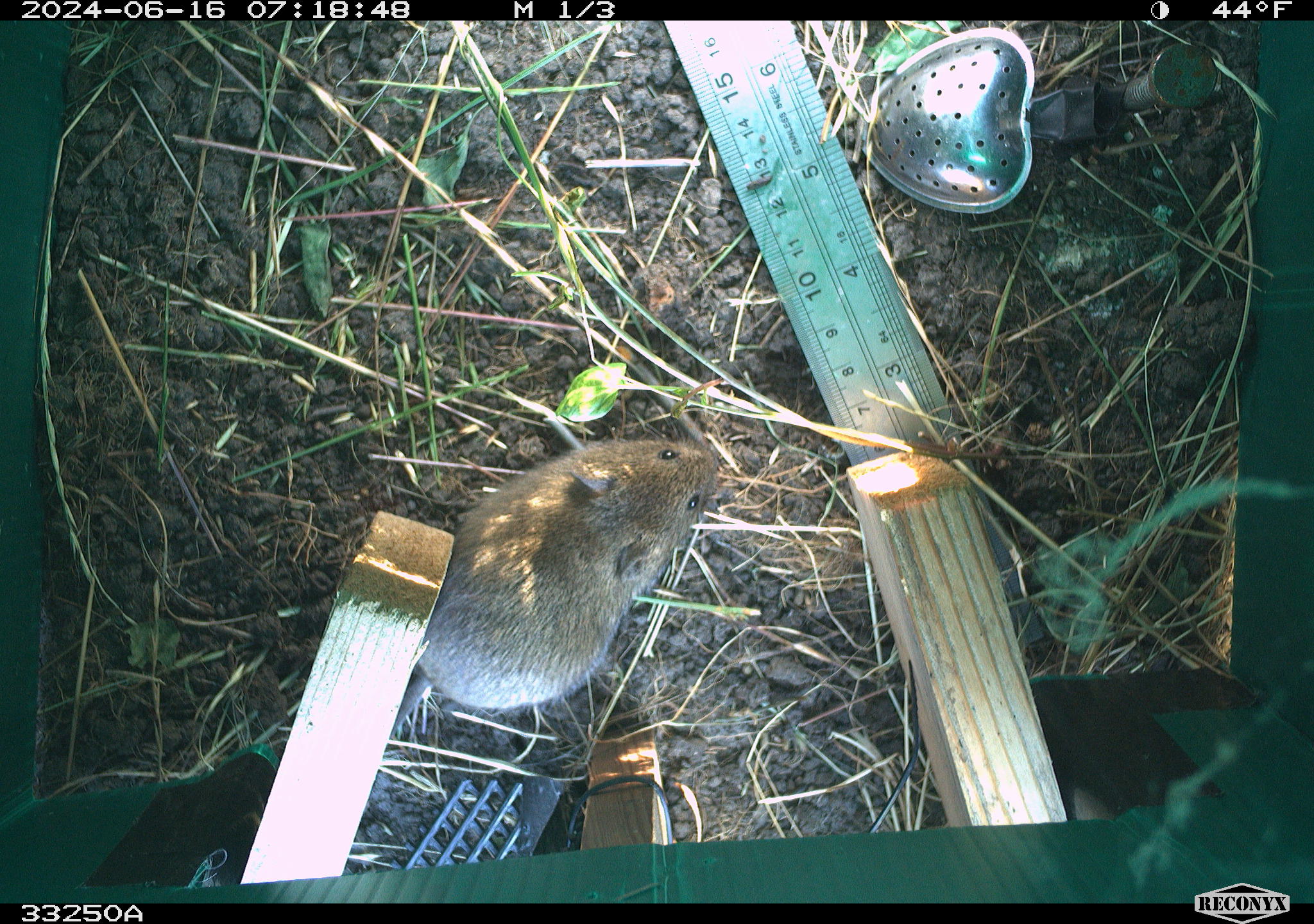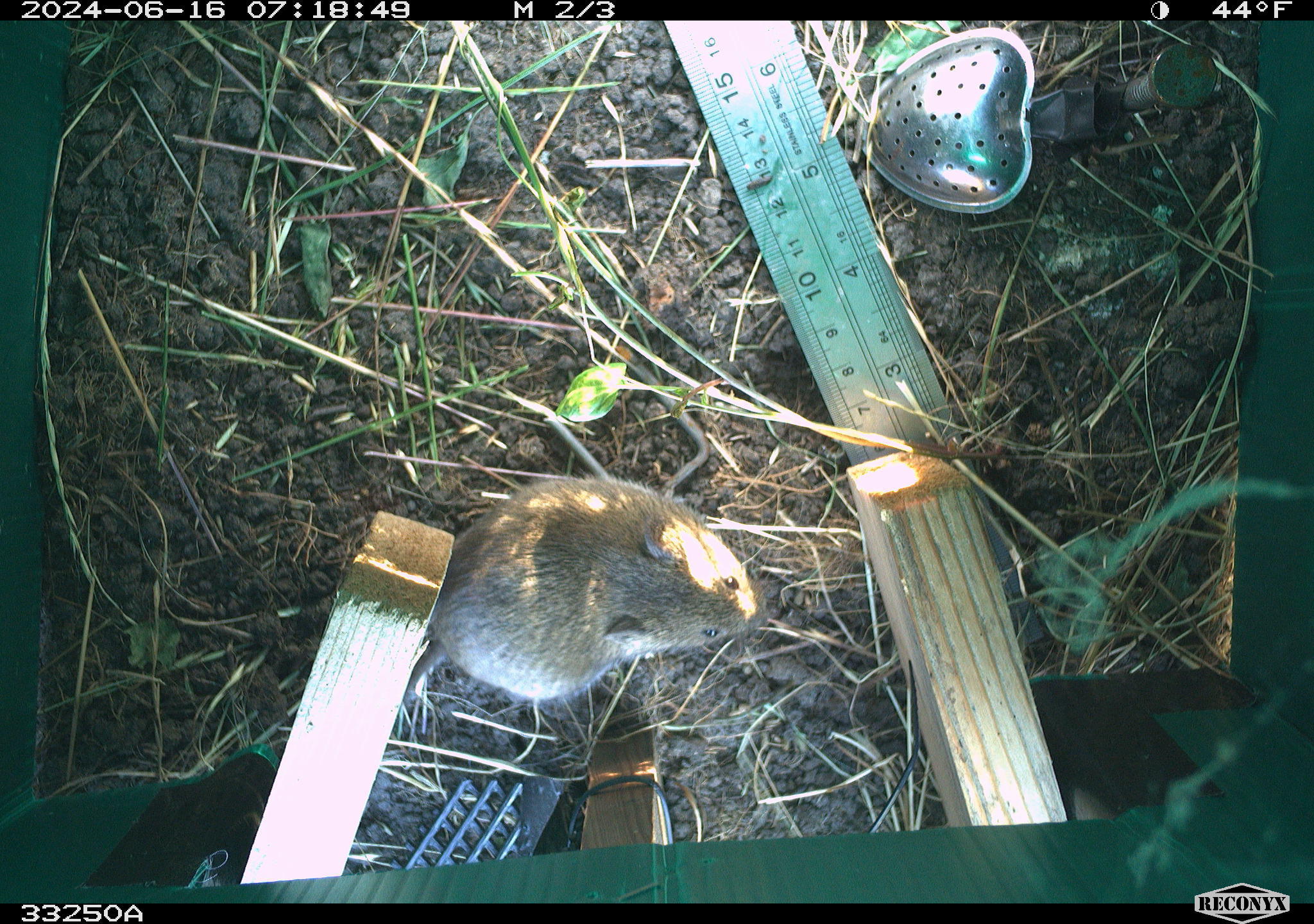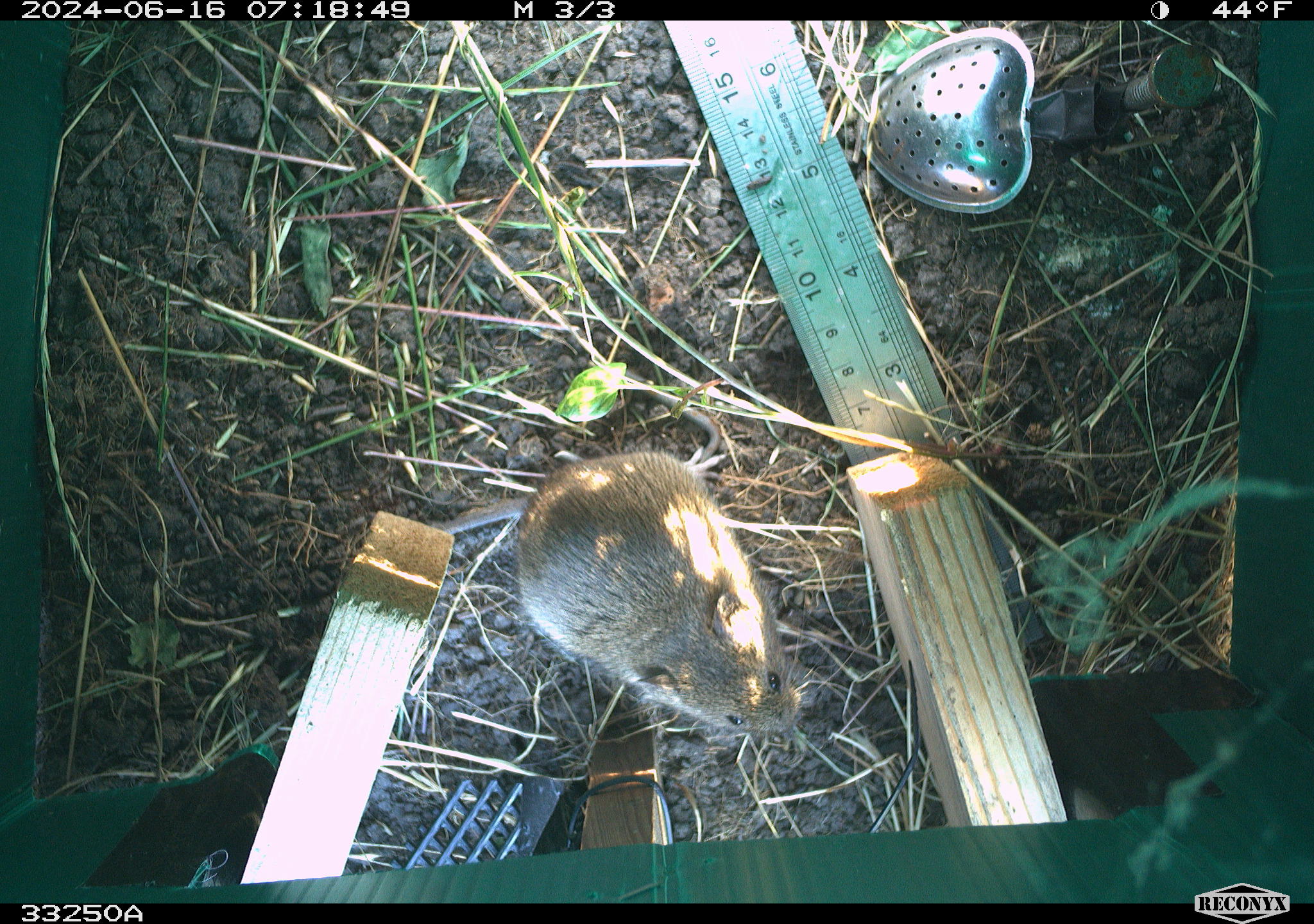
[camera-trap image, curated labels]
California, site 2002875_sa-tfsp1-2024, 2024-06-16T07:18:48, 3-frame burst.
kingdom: Animalia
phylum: Chordata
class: Mammalia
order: Rodentia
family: Cricetidae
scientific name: Arvicolinae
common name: voles, lemmings, and muskrats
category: arvicolinae subfamily